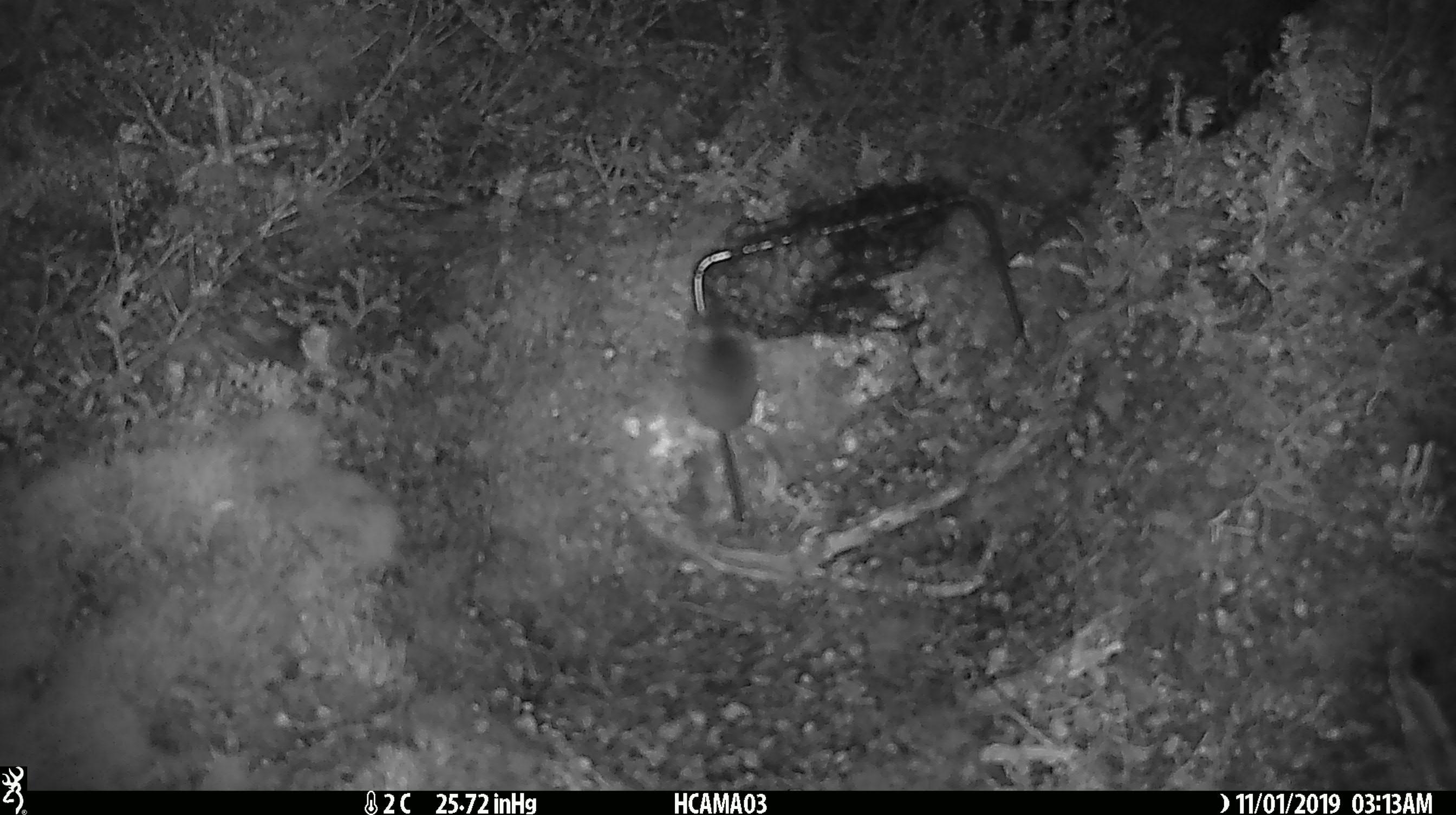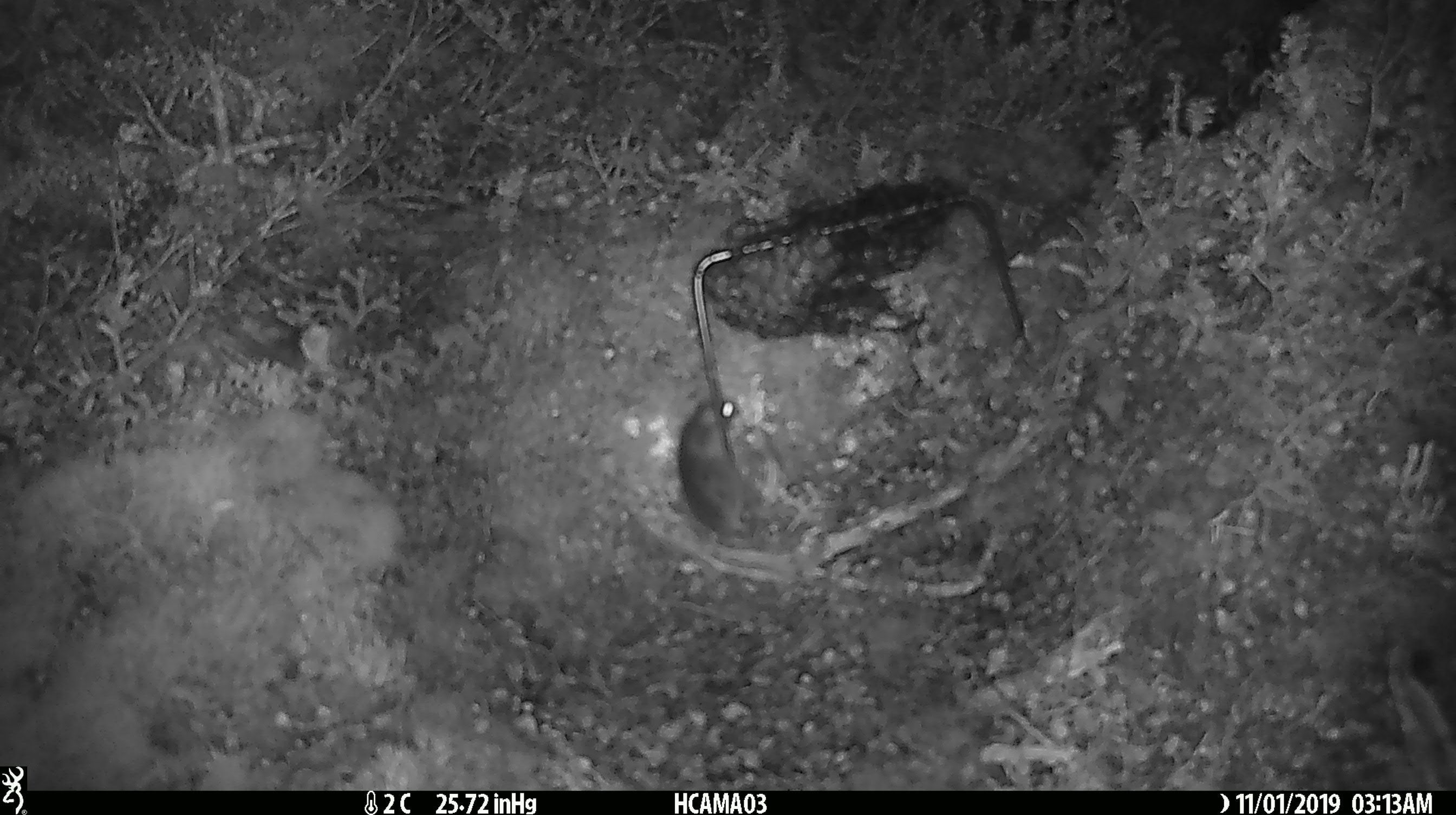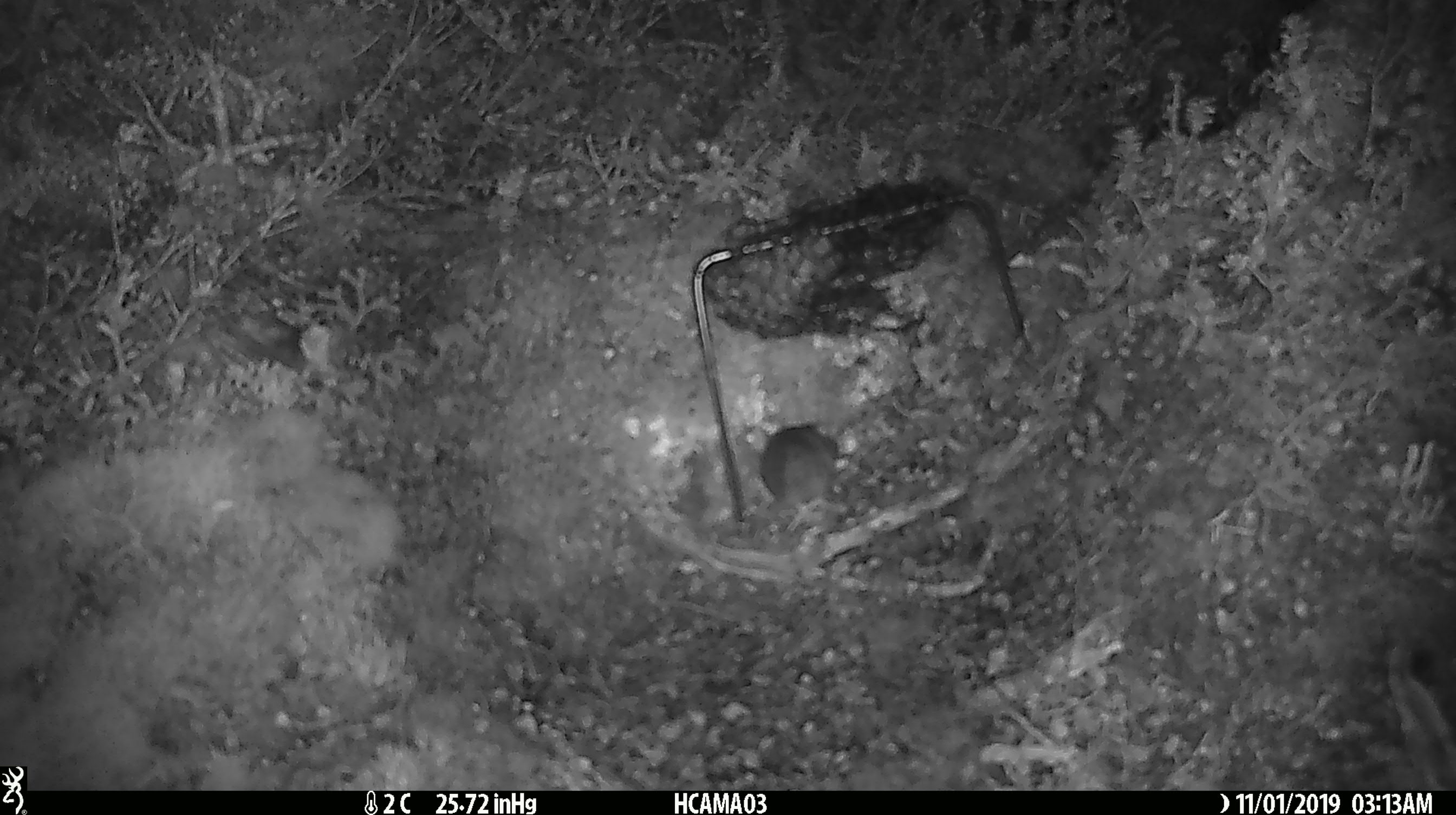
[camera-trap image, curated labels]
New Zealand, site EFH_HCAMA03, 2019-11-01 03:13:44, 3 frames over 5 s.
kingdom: Animalia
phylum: Chordata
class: Mammalia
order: Rodentia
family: Muridae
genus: Mus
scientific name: Mus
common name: mouse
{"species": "mouse (Mus)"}